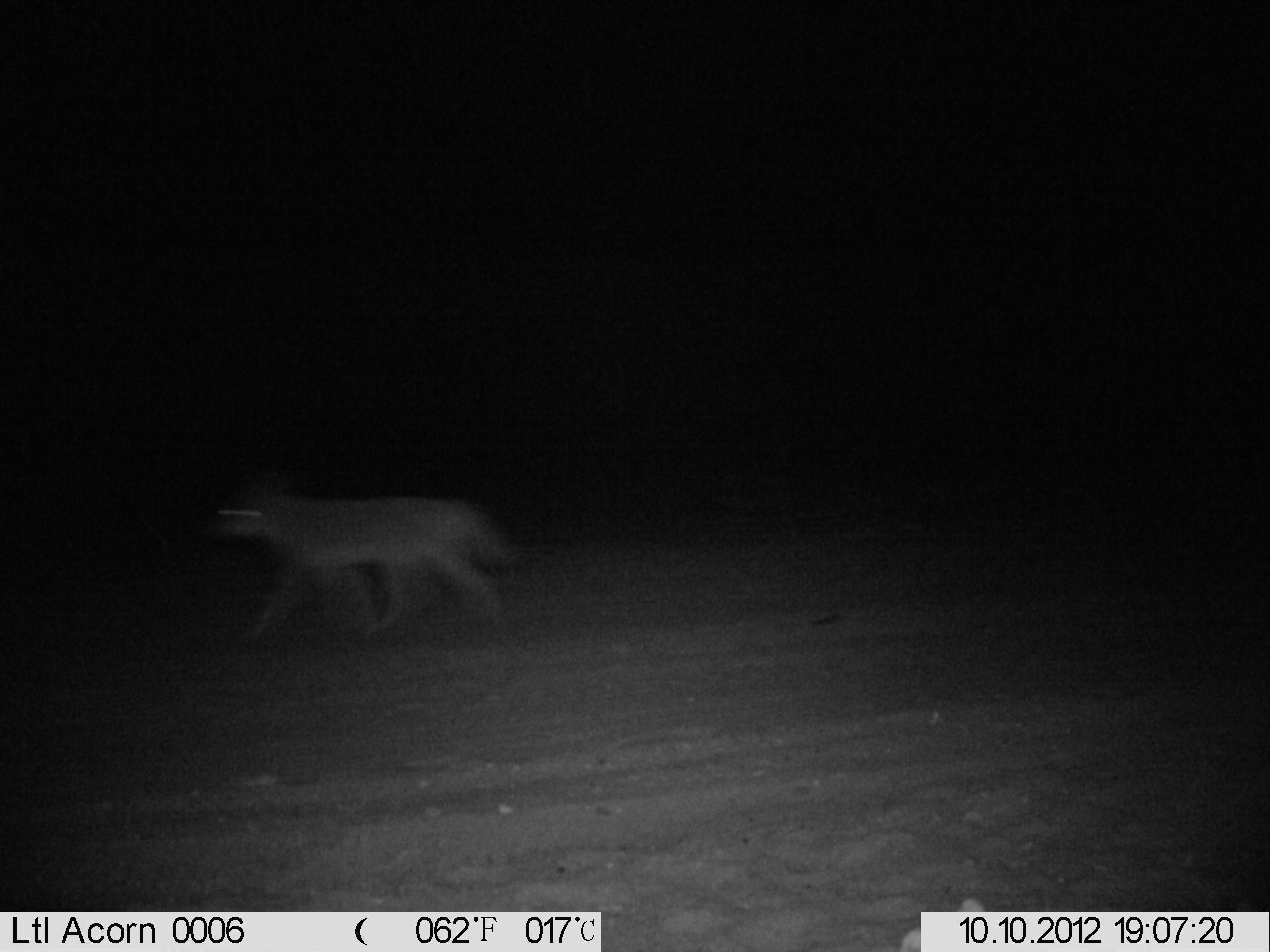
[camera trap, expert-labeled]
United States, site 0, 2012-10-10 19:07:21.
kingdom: Animalia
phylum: Chordata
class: Mammalia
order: Carnivora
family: Canidae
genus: Canis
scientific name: Canis latrans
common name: coyote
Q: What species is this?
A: Coyote (Canis latrans).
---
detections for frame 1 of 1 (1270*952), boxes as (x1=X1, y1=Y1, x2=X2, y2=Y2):
coyote: (x1=192, y1=478, x2=538, y2=660)